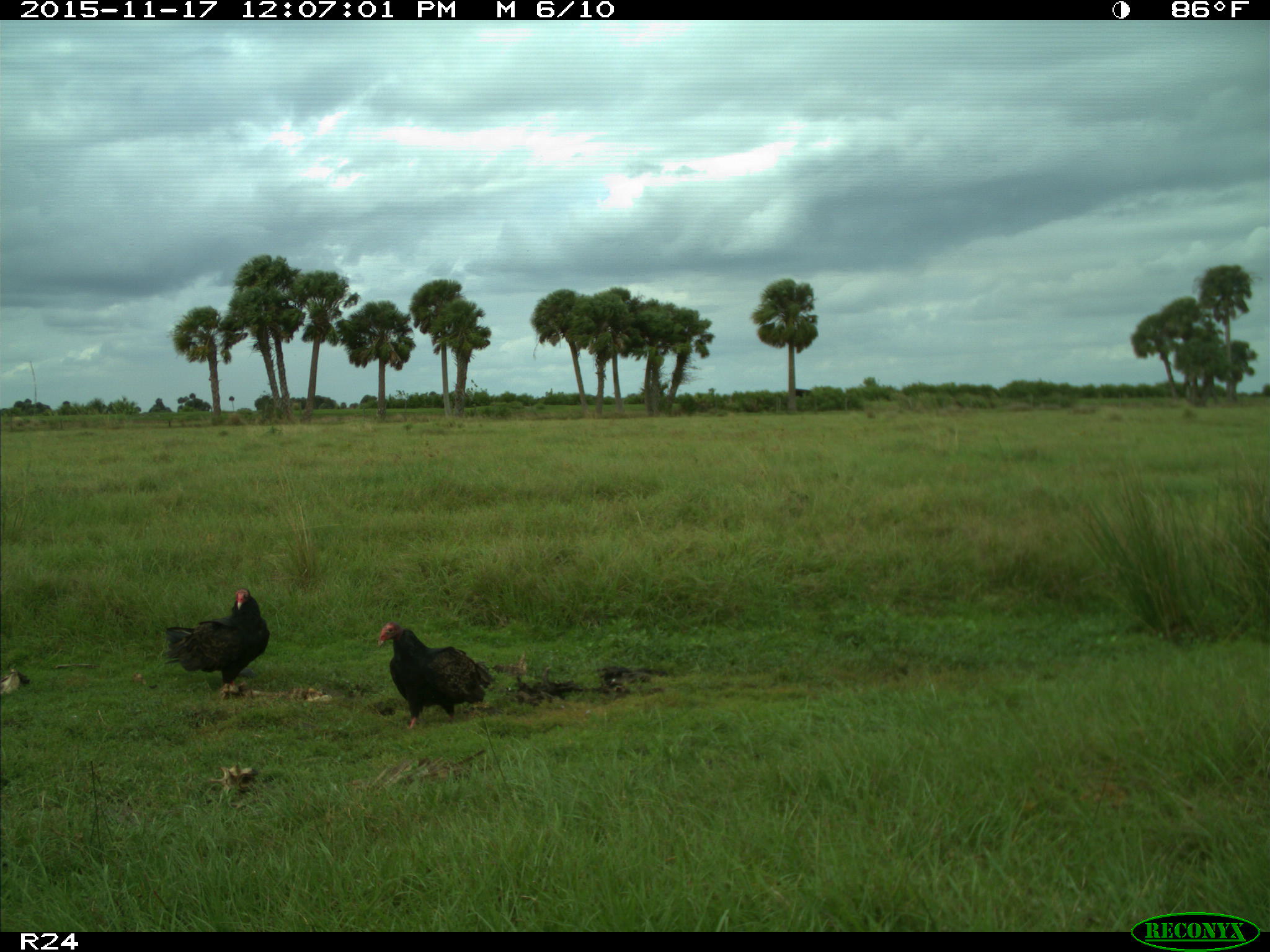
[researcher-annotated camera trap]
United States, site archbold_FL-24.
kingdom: Animalia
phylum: Chordata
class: Aves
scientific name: Aves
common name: birds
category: unidentified bird